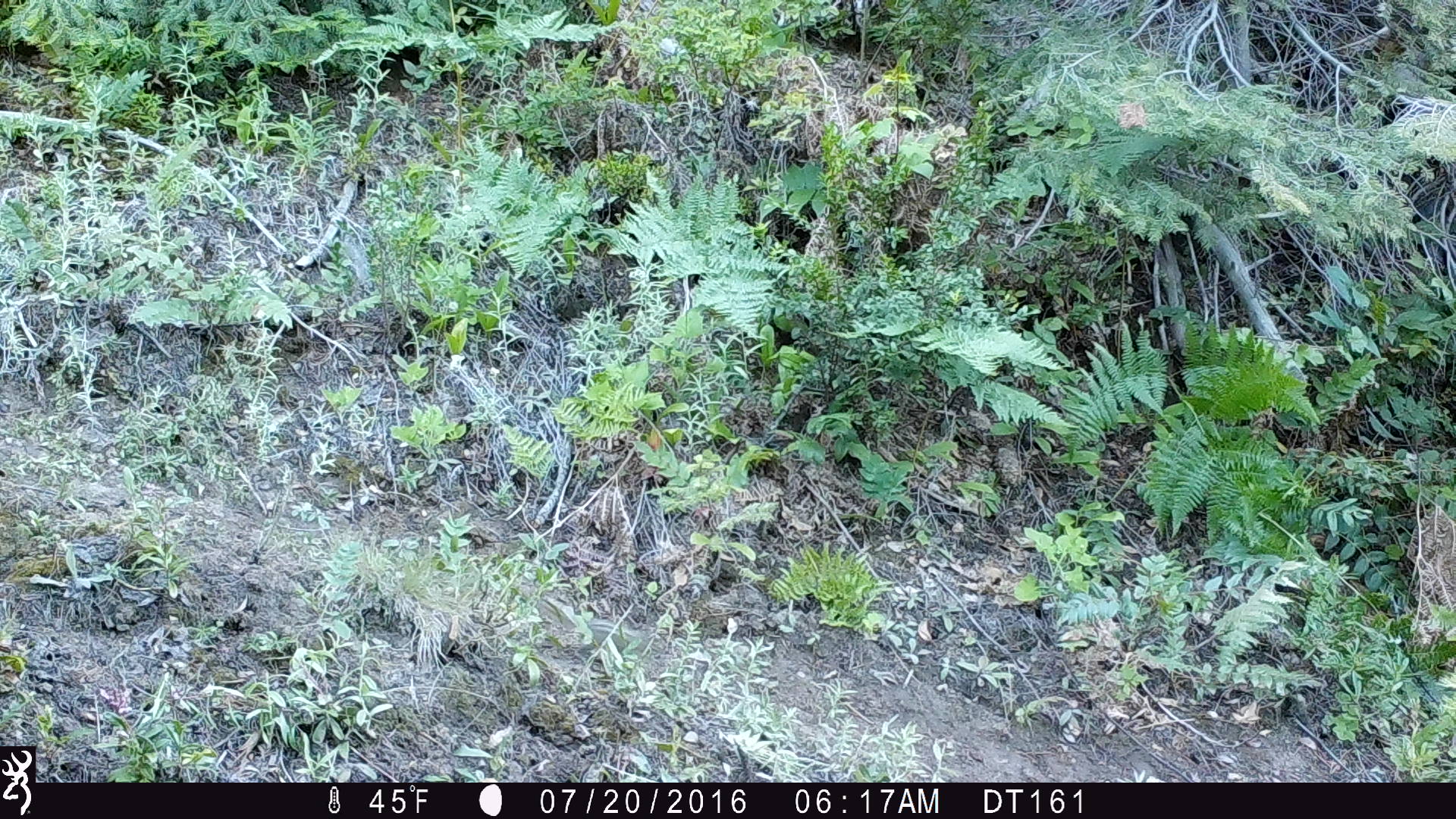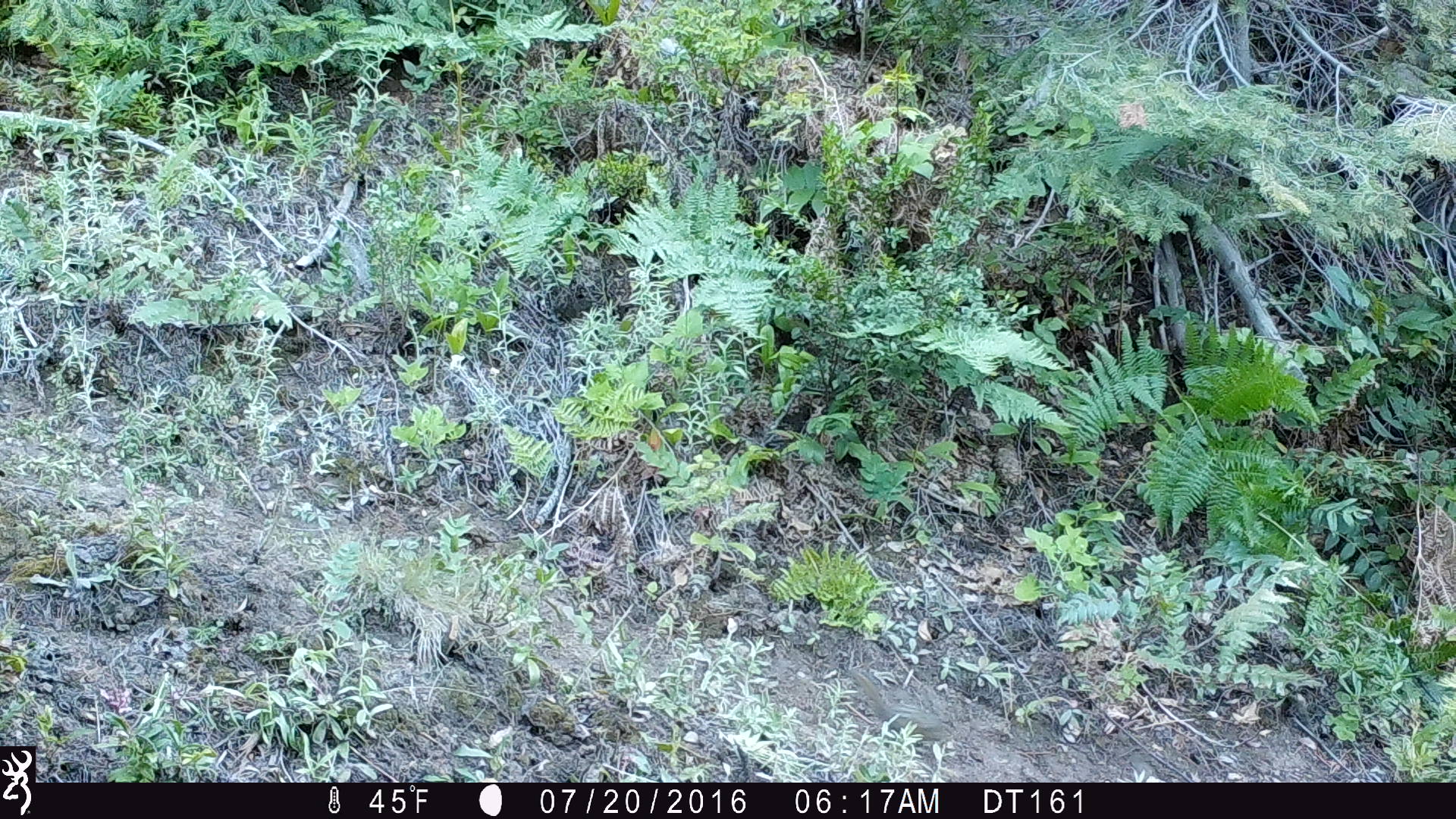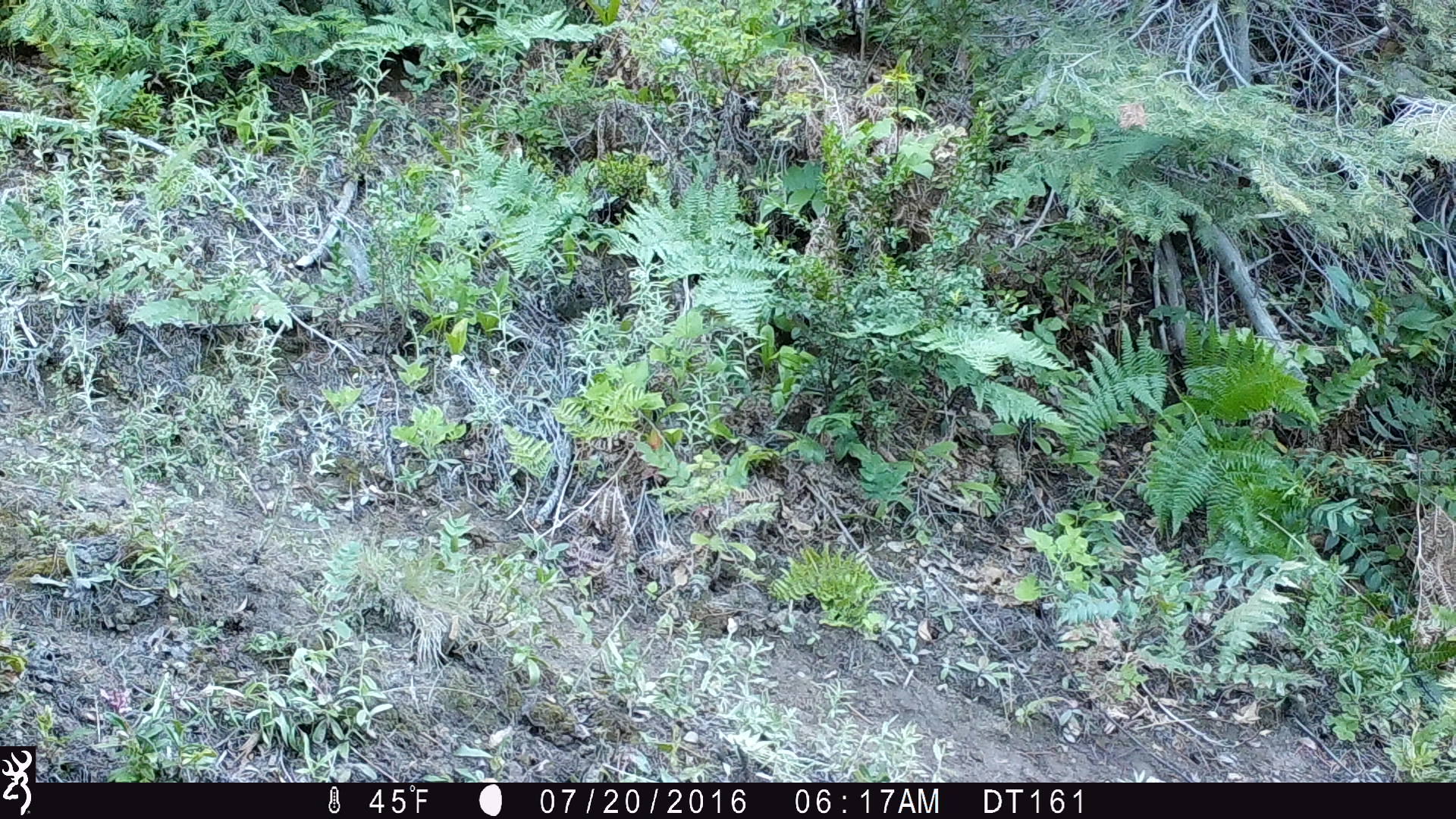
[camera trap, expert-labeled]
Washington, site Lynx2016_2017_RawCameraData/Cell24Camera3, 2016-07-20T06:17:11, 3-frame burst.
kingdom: Animalia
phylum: Chordata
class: Mammalia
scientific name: Mammalia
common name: small mammal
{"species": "small mammal (Mammalia)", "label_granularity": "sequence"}